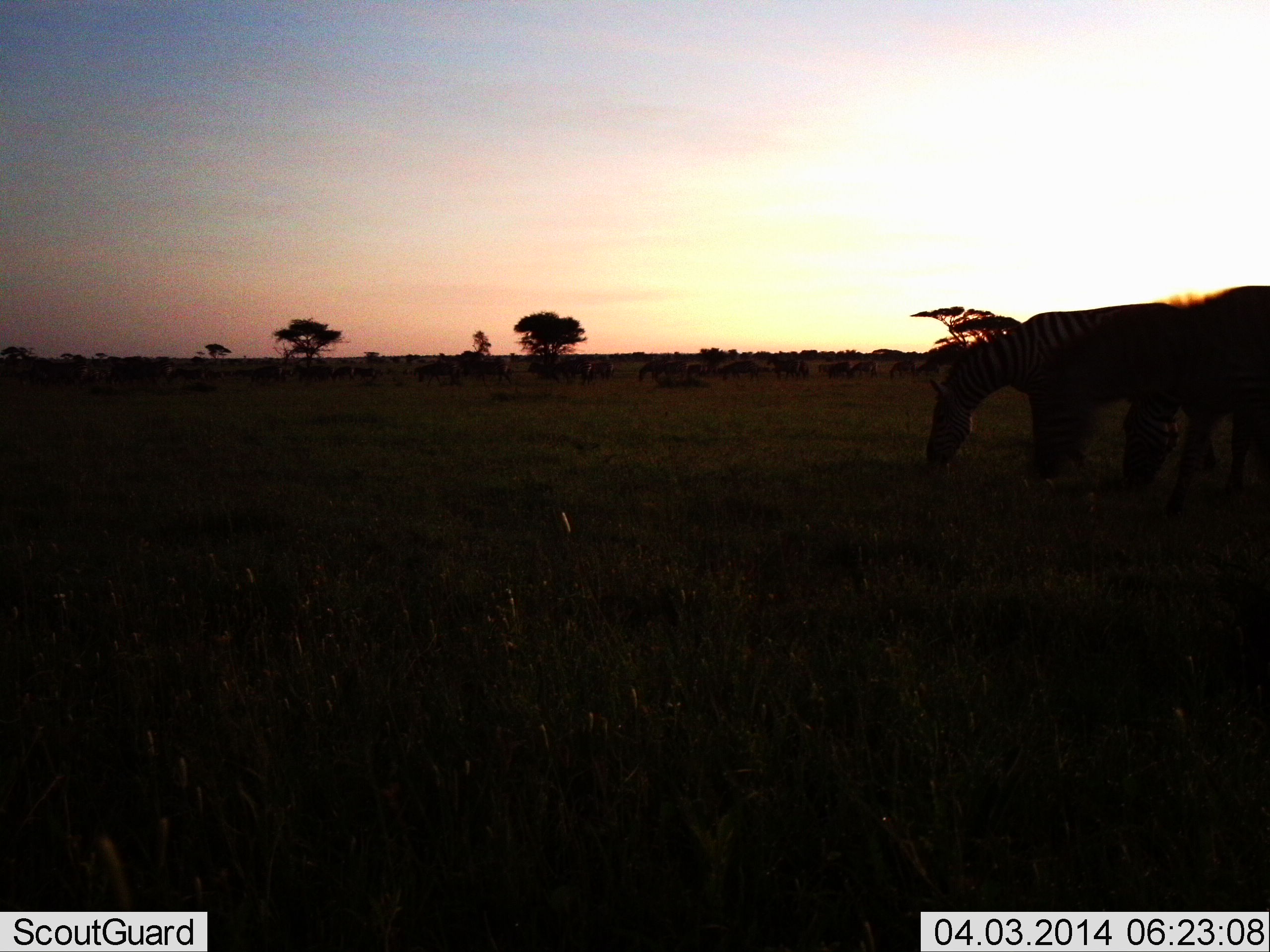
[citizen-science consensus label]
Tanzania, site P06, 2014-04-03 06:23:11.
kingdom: Animalia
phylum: Chordata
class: Mammalia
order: Perissodactyla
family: Equidae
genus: Equus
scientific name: Equus quagga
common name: plains zebra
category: zebra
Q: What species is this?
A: Zebra (plains zebra) (Equus quagga).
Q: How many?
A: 3.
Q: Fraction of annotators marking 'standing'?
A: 36%.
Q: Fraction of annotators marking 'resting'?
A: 0%.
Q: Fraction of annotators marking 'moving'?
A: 7%.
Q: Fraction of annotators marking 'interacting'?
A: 0%.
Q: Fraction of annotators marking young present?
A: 7%.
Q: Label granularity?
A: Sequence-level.